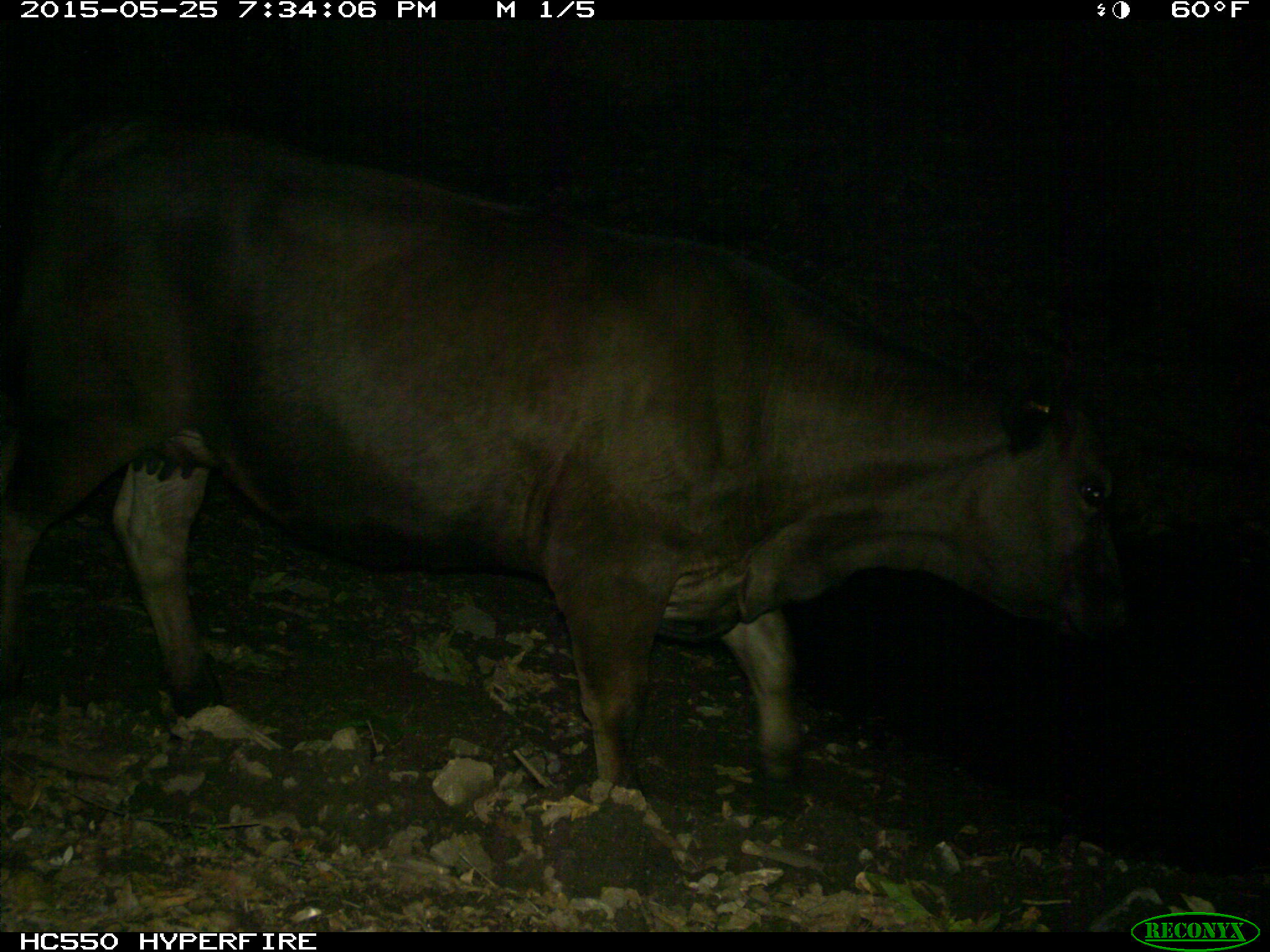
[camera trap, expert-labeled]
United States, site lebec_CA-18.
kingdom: Animalia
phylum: Chordata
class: Mammalia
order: Artiodactyla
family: Bovidae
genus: Bos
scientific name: Bos taurus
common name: domestic cow